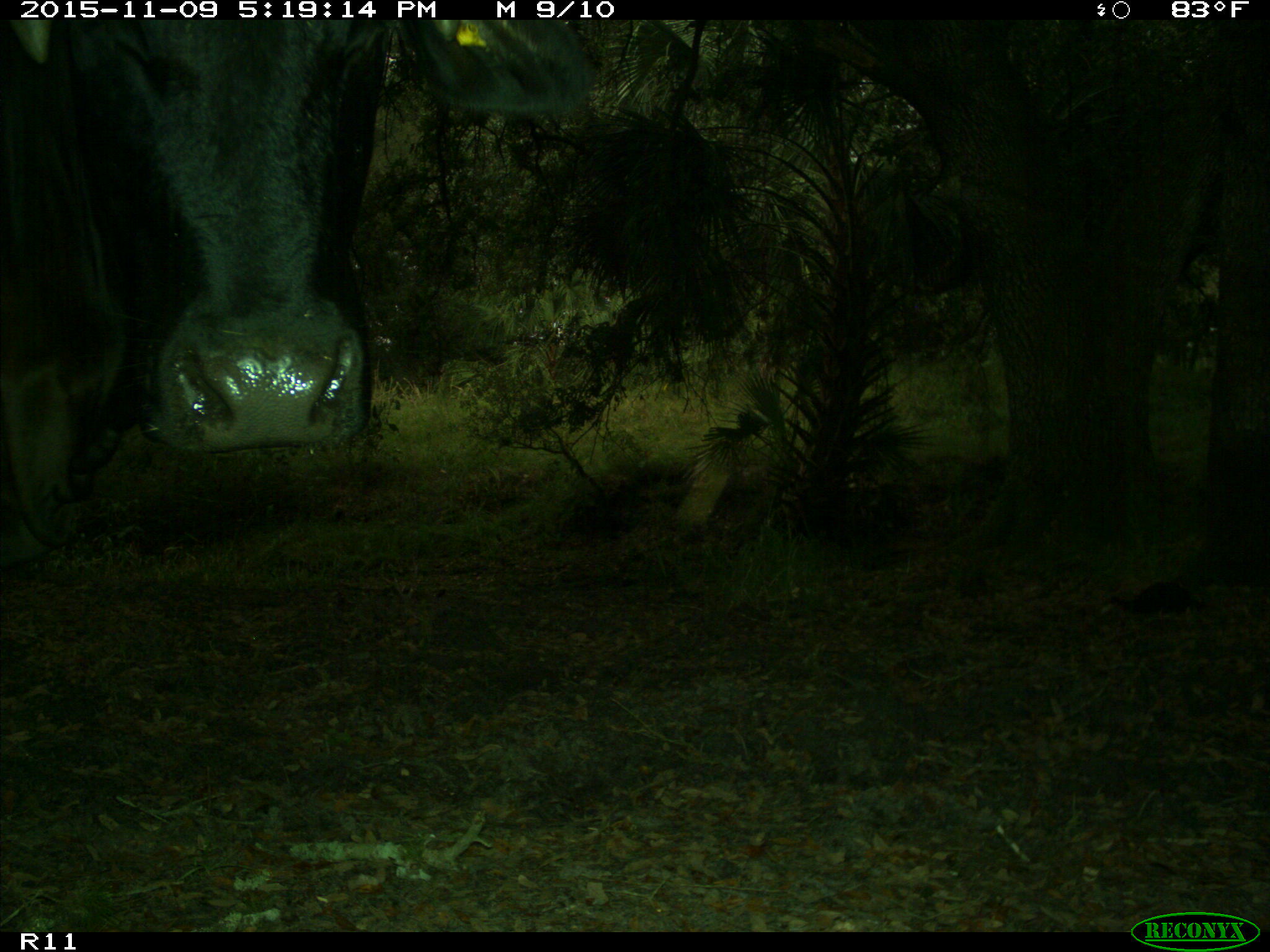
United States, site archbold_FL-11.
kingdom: Animalia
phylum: Chordata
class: Mammalia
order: Artiodactyla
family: Bovidae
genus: Bos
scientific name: Bos taurus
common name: domestic cow